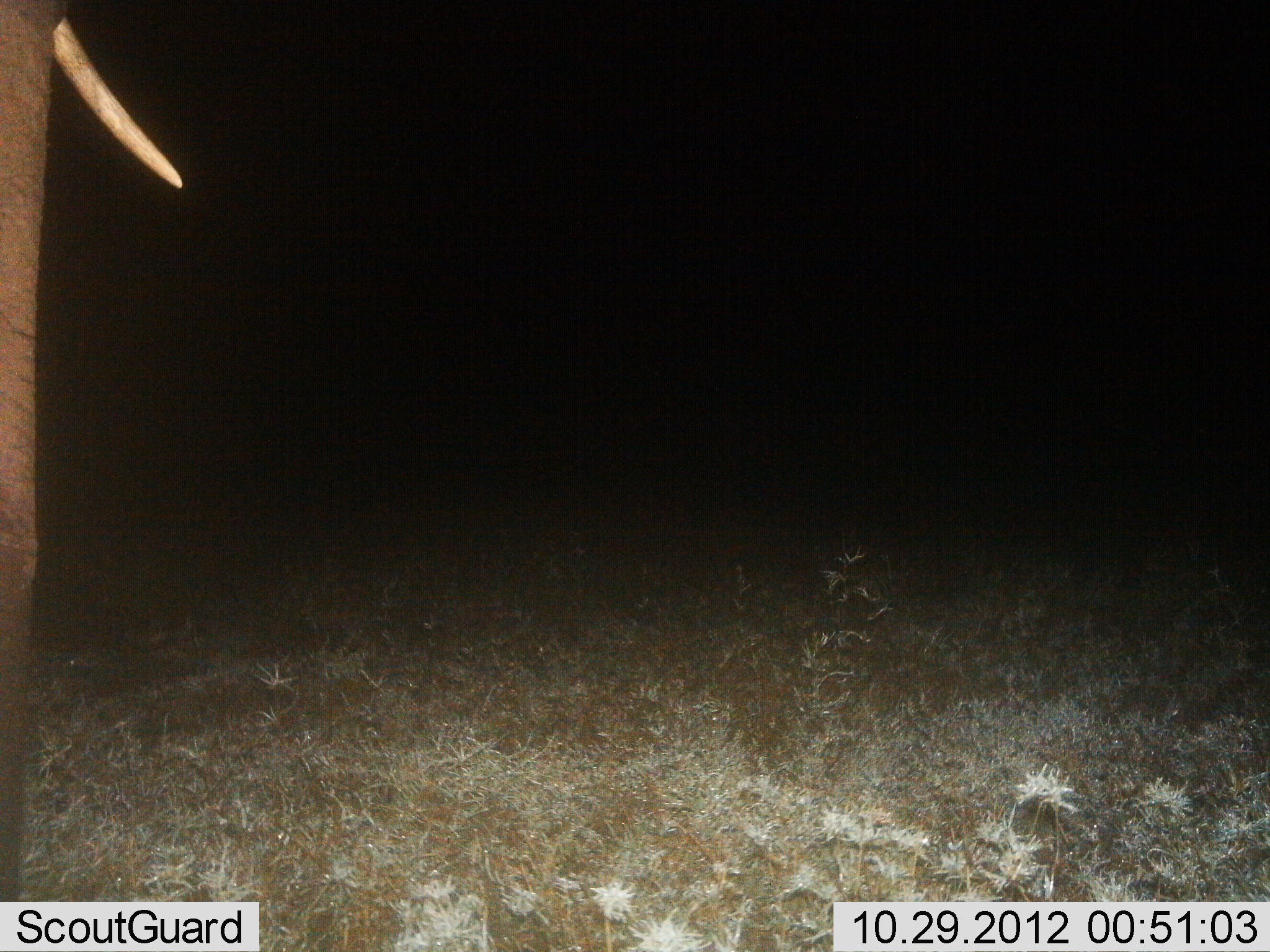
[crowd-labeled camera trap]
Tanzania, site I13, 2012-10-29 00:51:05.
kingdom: Animalia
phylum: Chordata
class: Mammalia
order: Proboscidea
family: Elephantidae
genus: Loxodonta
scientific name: Loxodonta africana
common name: african bush elephant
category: elephant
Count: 1.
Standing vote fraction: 100%.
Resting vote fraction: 0%.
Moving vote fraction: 0%.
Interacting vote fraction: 0%.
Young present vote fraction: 0%.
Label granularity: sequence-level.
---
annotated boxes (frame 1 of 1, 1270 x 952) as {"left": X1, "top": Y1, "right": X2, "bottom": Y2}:
animal: {"left": 1, "top": 0, "right": 182, "bottom": 902}